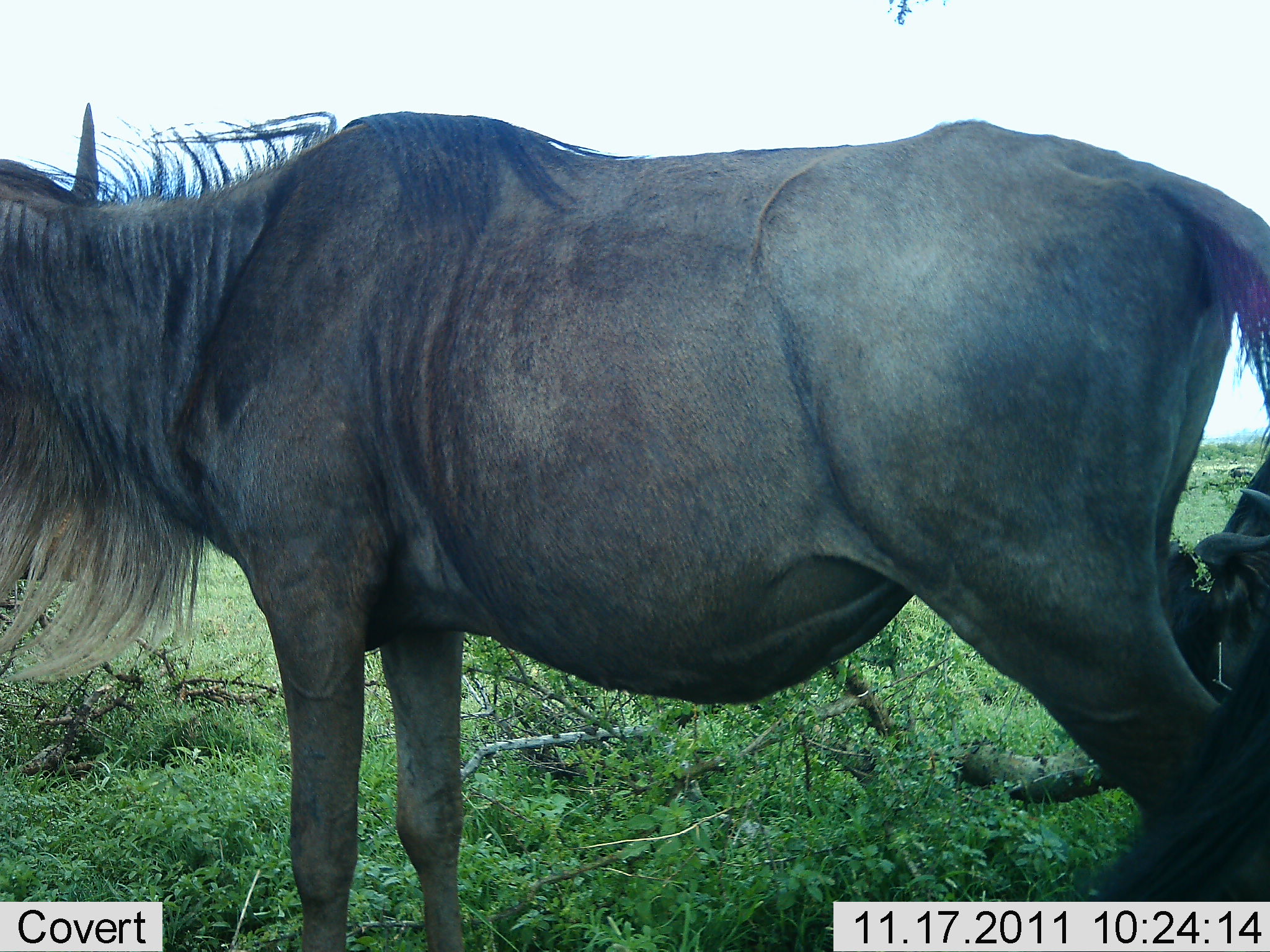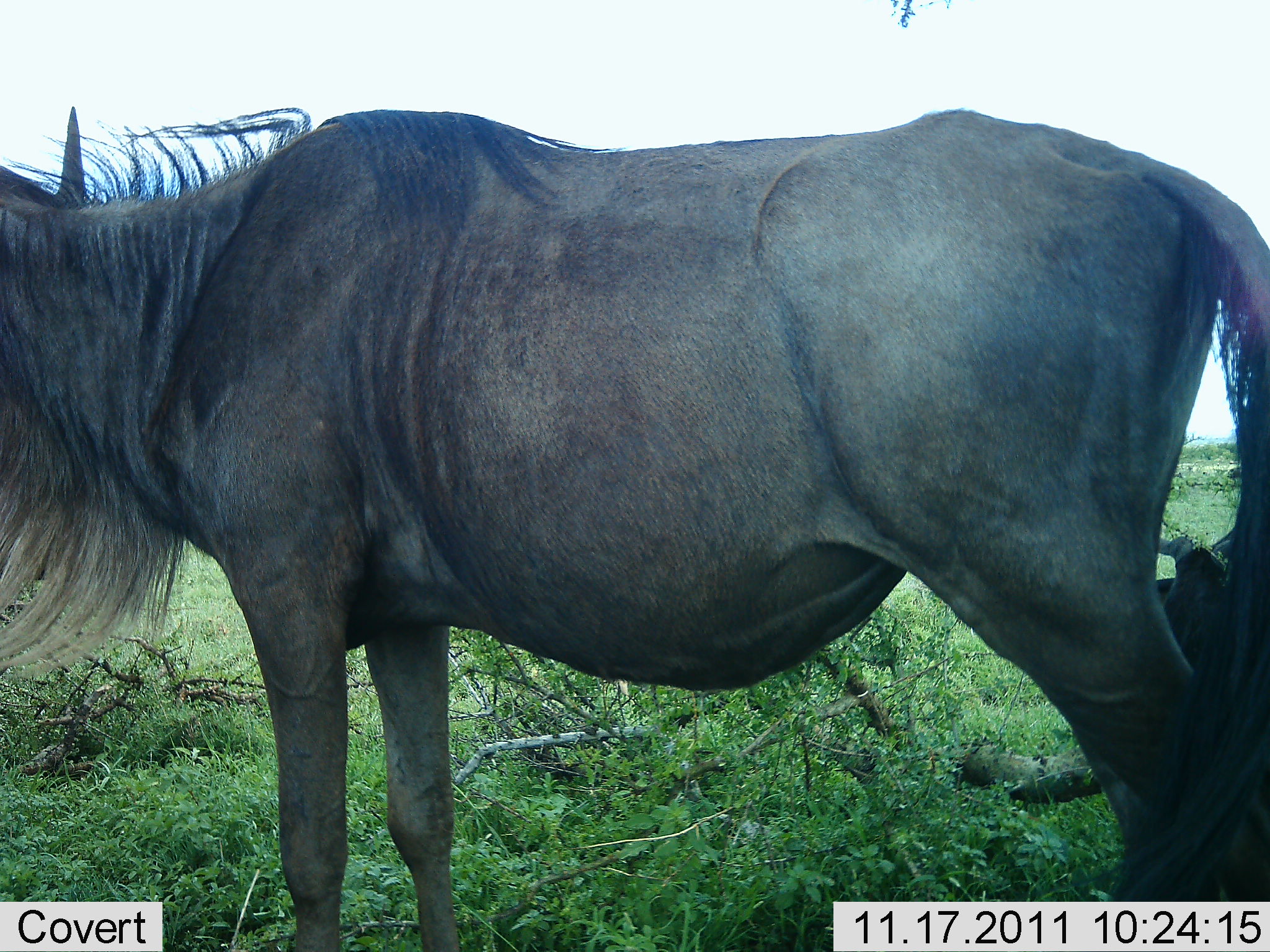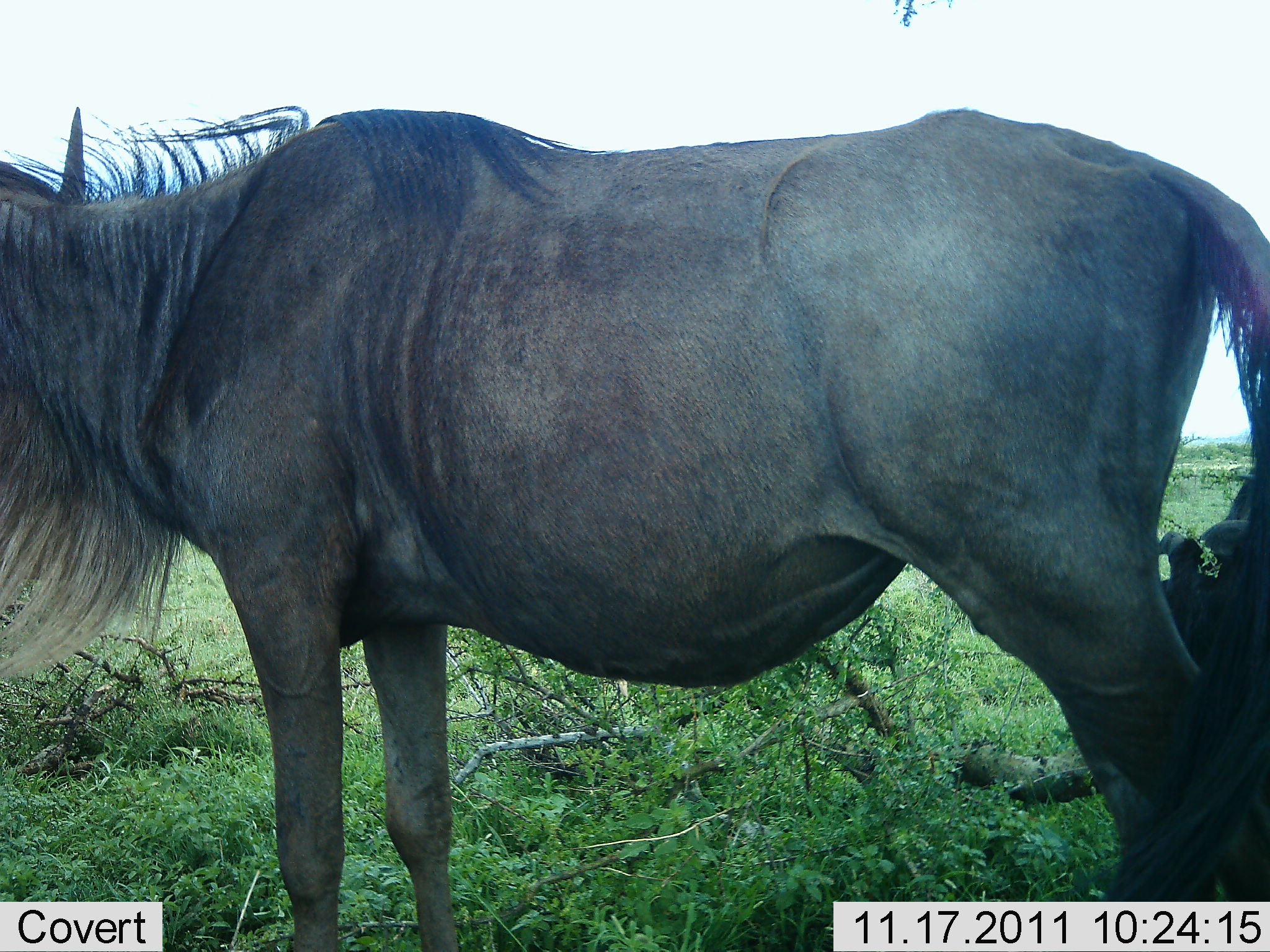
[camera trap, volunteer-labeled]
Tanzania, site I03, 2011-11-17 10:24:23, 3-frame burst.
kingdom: Animalia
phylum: Chordata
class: Mammalia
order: Artiodactyla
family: Bovidae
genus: Connochaetes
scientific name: Connochaetes taurinus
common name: blue wildebeest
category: wildebeest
Wildebeest (blue wildebeest) (Connochaetes taurinus), count 1. Behavior (volunteer vote fractions): standing 100%, resting 14%, moving 0%, interacting 14%. Young present (vote fraction): 0%. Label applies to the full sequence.